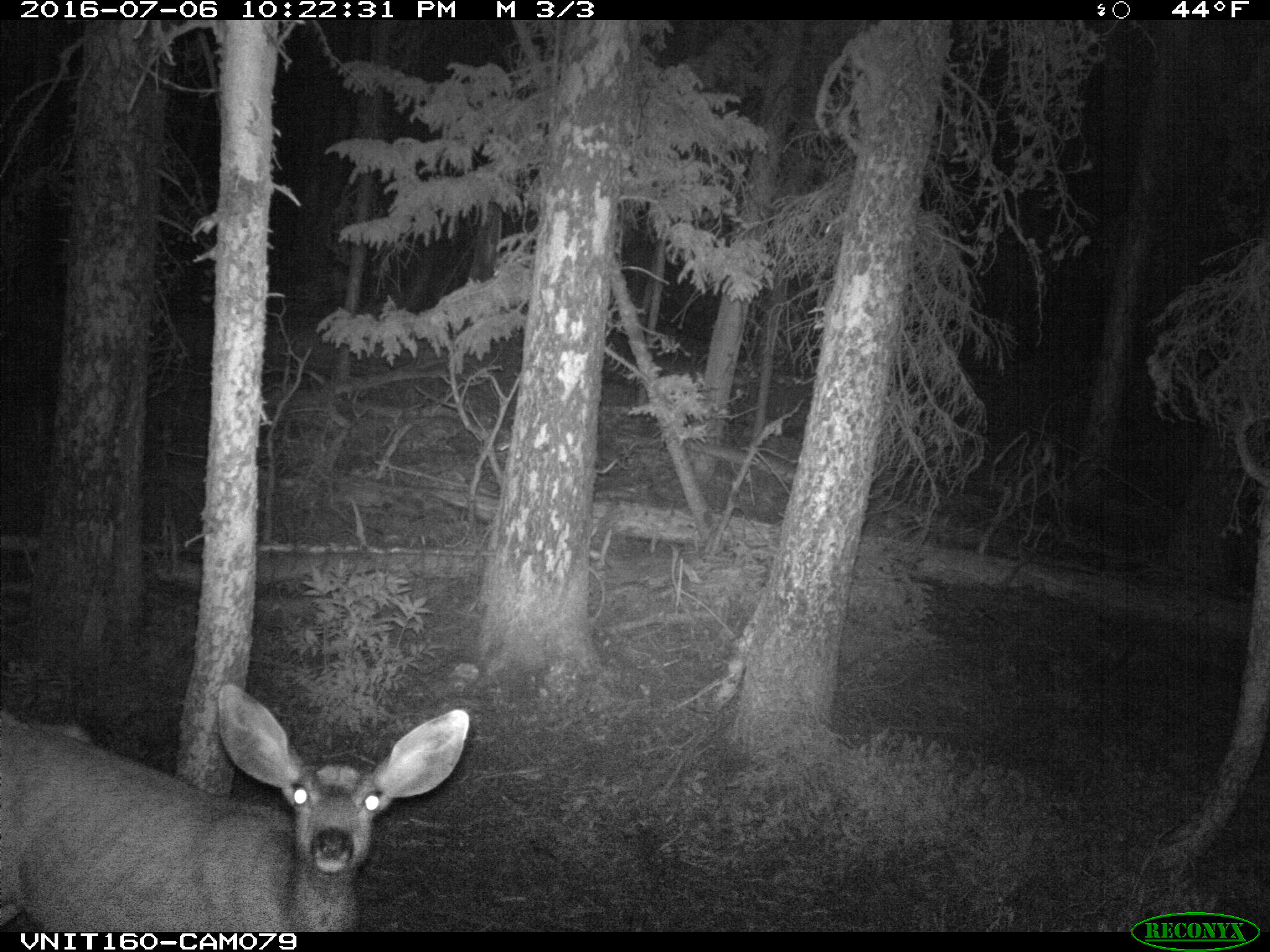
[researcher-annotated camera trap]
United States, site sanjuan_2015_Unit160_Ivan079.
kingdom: Animalia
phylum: Chordata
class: Mammalia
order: Artiodactyla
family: Cervidae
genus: Odocoileus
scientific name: Odocoileus hemionus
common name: mule deer